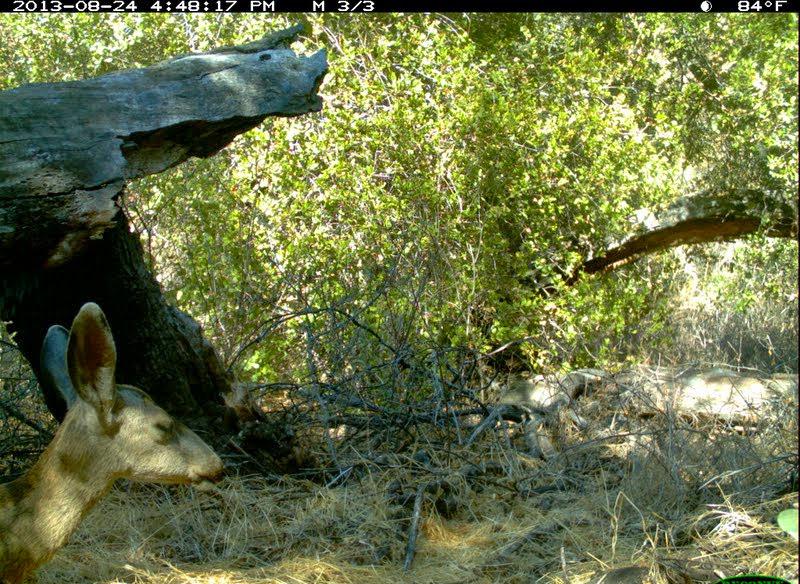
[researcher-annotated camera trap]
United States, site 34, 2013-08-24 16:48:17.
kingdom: Animalia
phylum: Chordata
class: Mammalia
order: Artiodactyla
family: Cervidae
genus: Odocoileus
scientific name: Odocoileus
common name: deer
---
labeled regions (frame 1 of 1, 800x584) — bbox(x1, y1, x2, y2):
deer: bbox(0, 302, 225, 584)